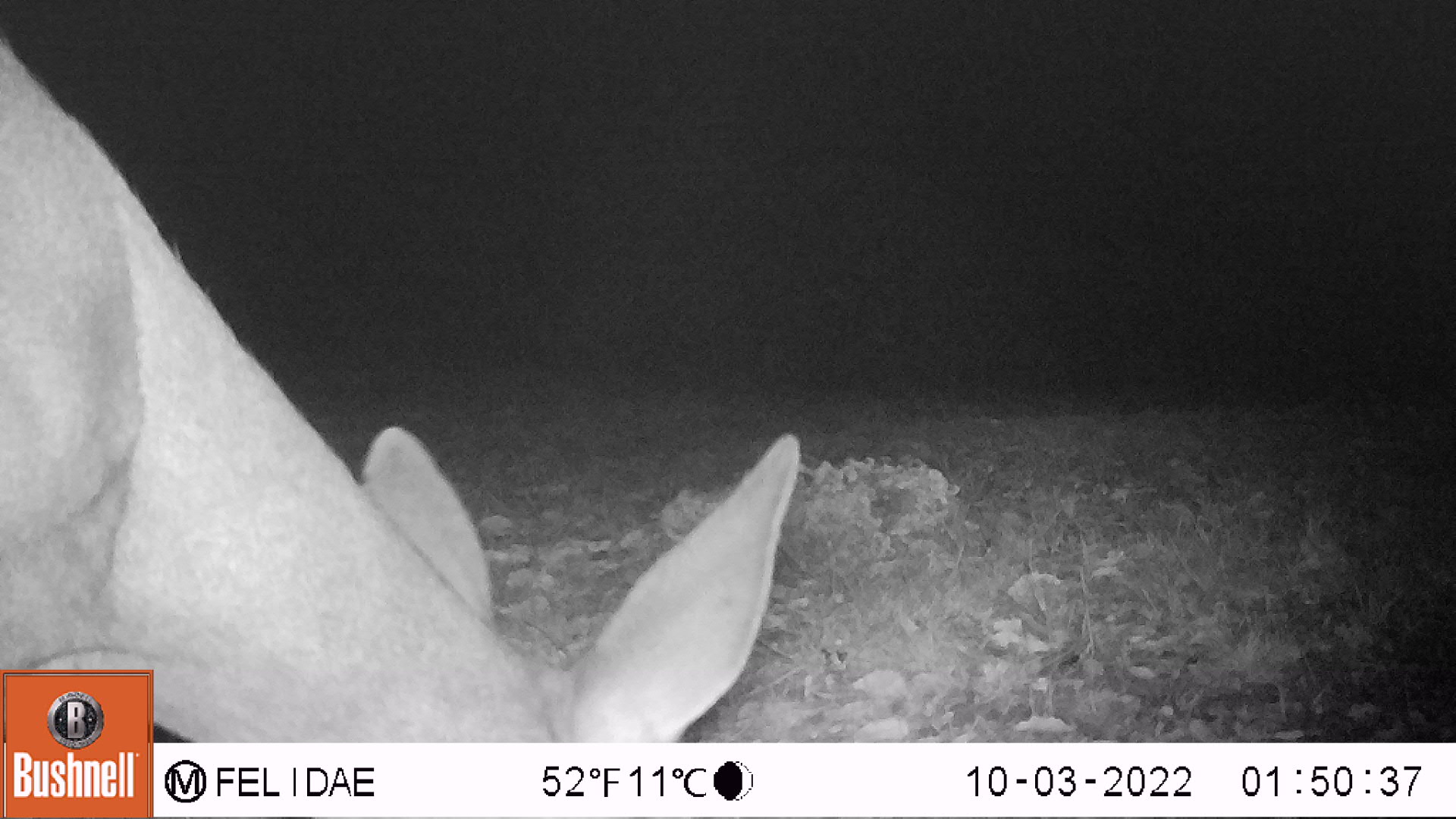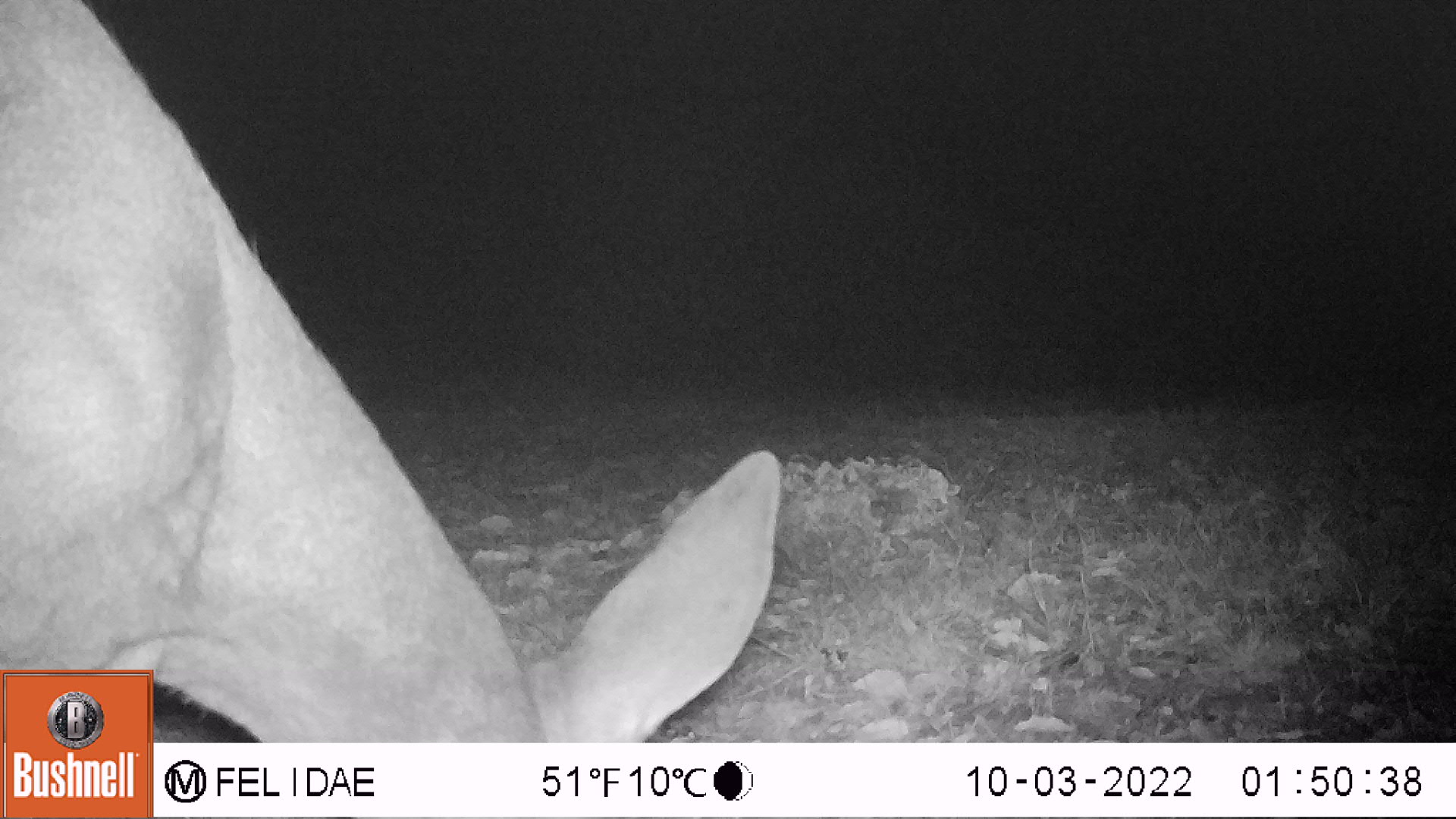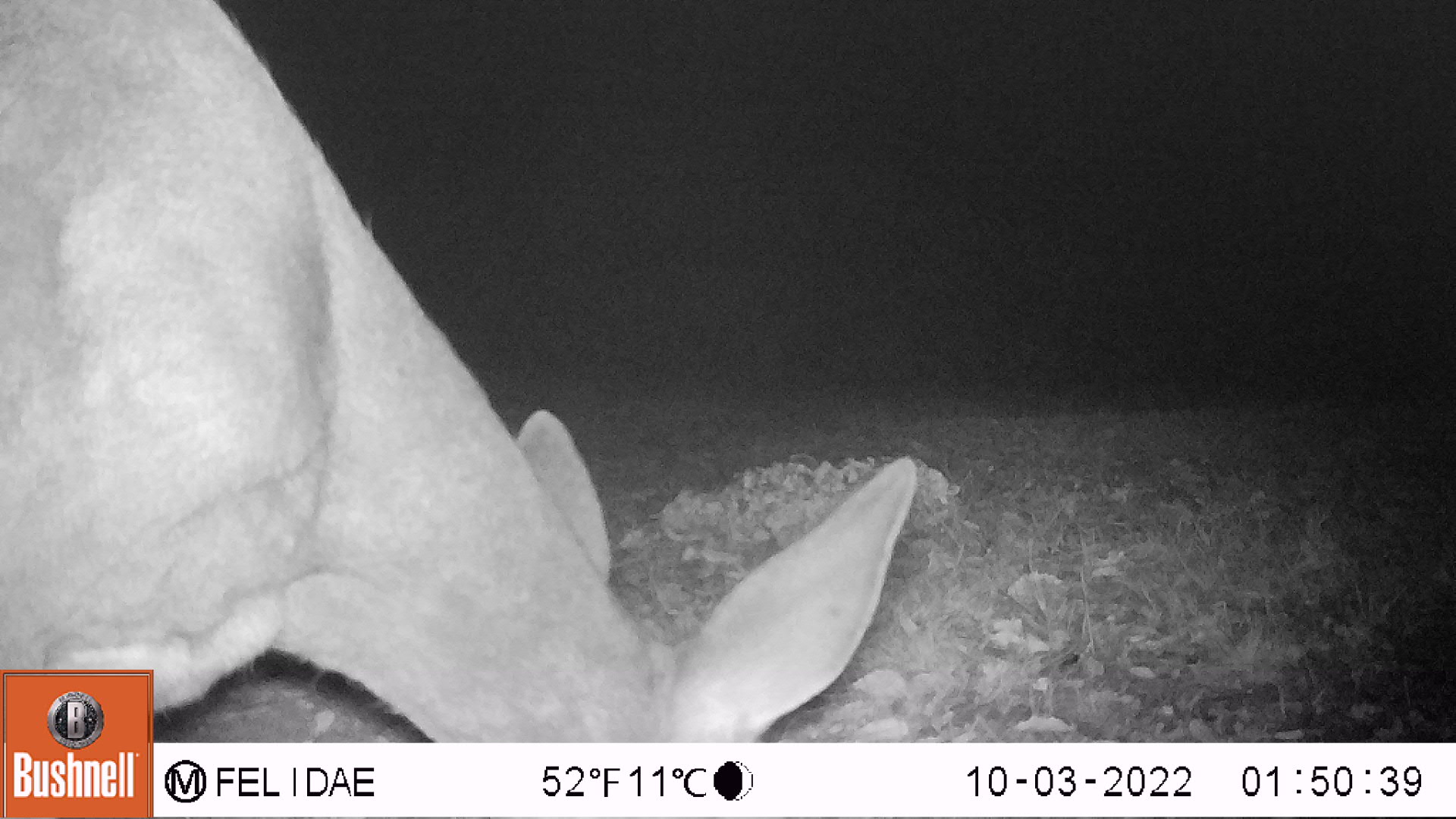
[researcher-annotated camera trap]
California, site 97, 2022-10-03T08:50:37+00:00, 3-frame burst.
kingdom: Animalia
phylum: Chordata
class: Mammalia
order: Artiodactyla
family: Cervidae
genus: Odocoileus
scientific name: Odocoileus hemionus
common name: mule deer